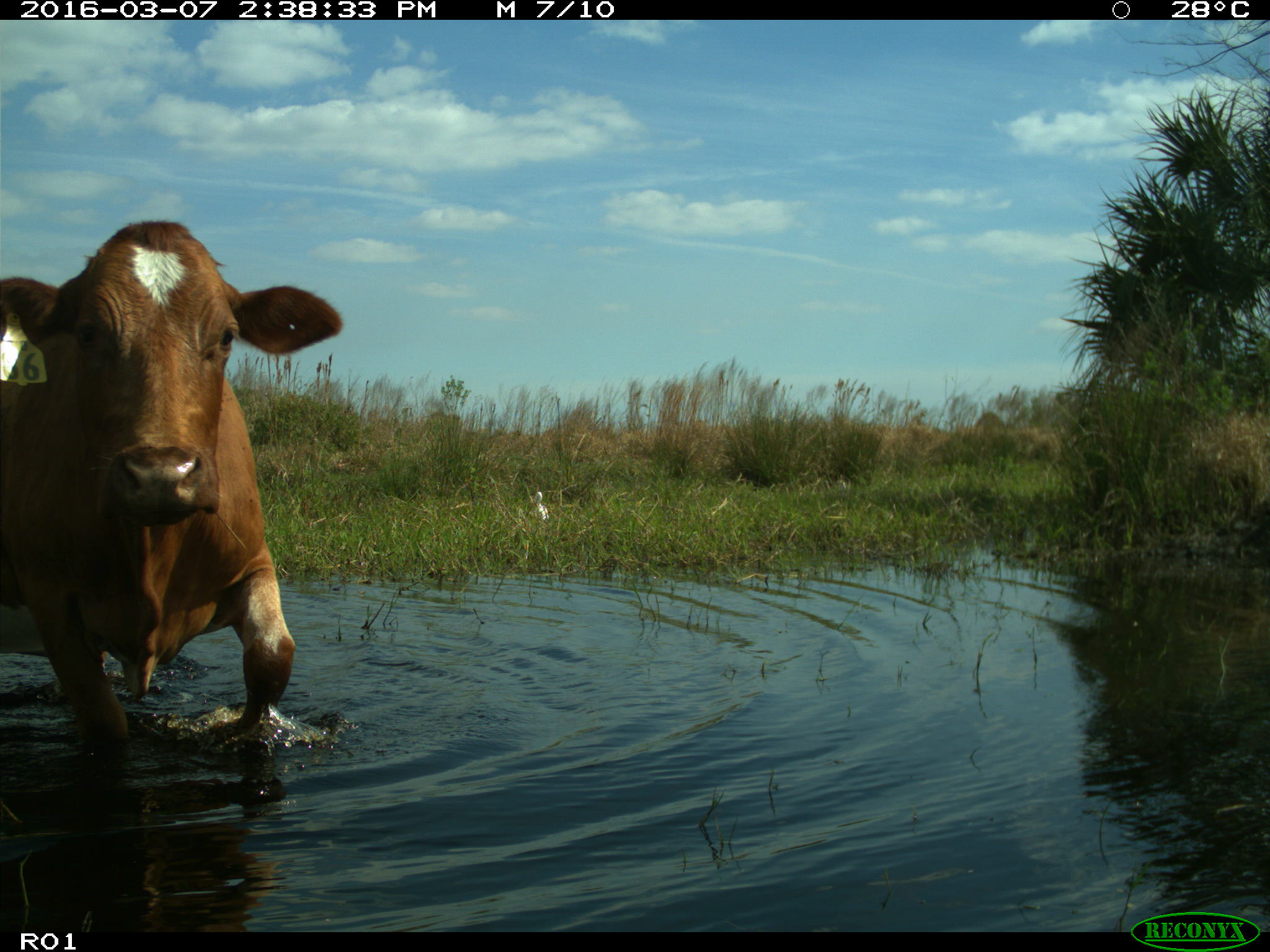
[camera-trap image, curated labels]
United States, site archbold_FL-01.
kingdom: Animalia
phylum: Chordata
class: Mammalia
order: Artiodactyla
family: Bovidae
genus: Bos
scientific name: Bos taurus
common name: domestic cow